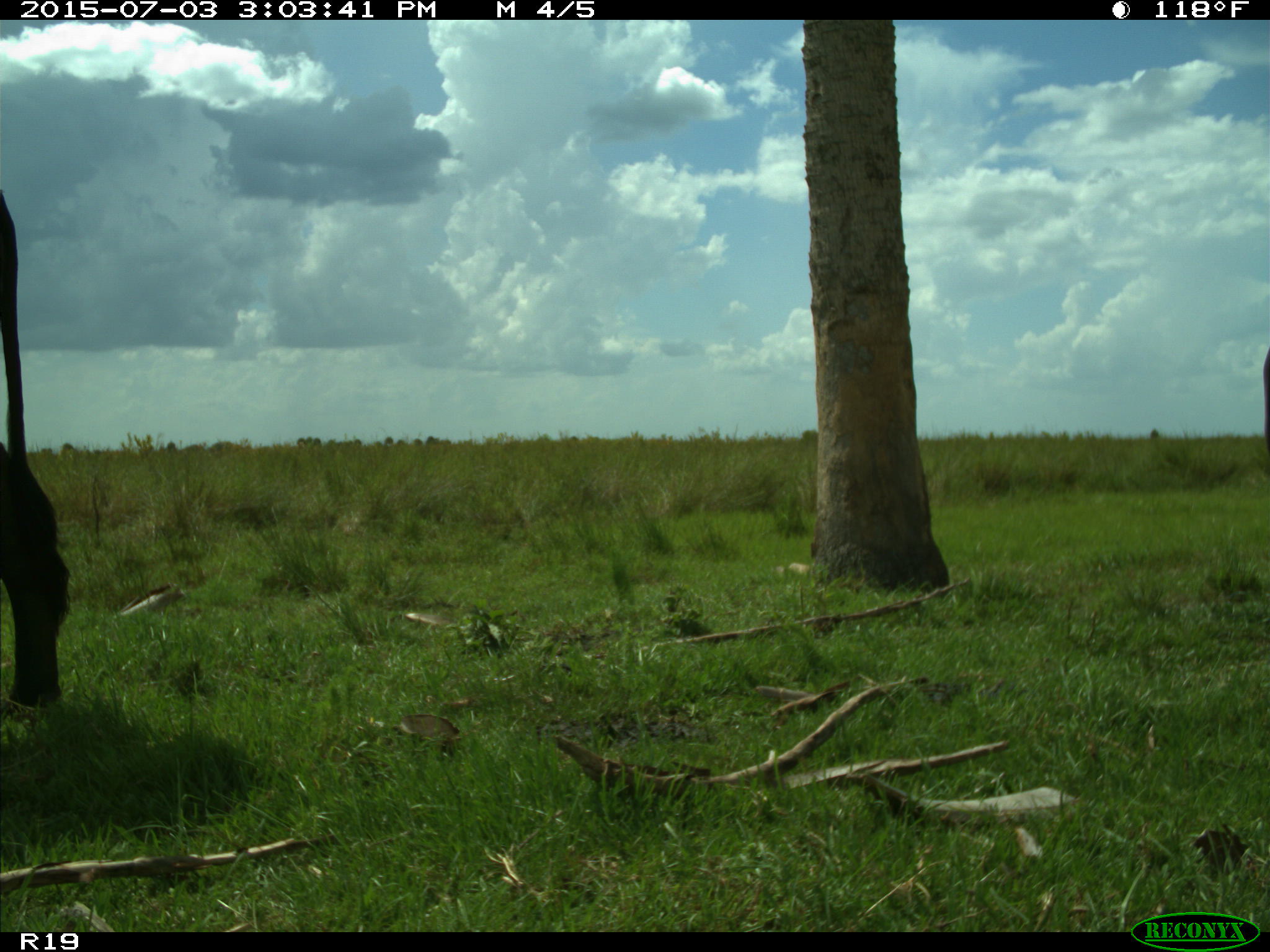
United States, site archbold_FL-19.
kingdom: Animalia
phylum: Chordata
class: Mammalia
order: Artiodactyla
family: Bovidae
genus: Bos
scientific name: Bos taurus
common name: domestic cow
Bos taurus (domestic cow).